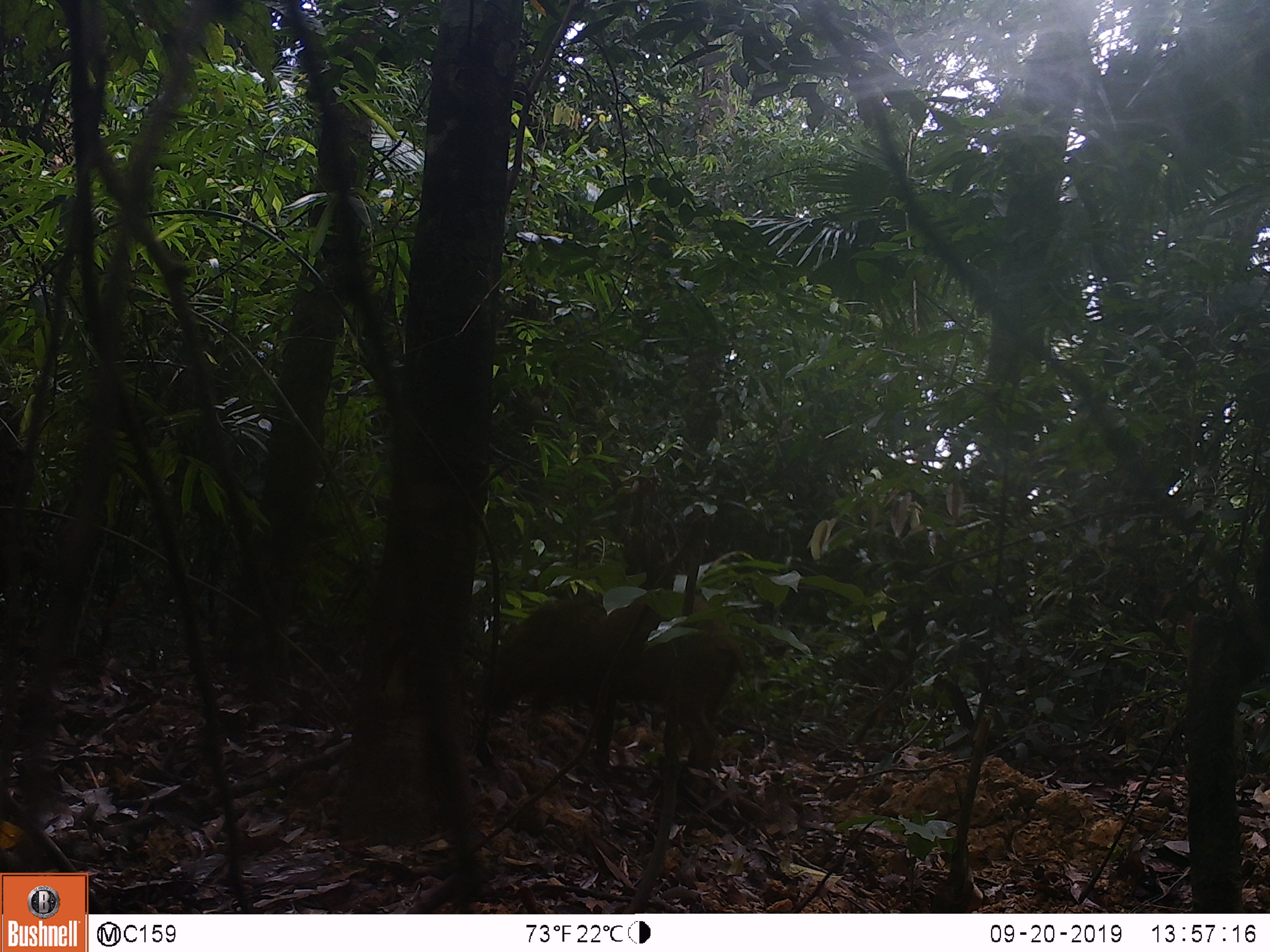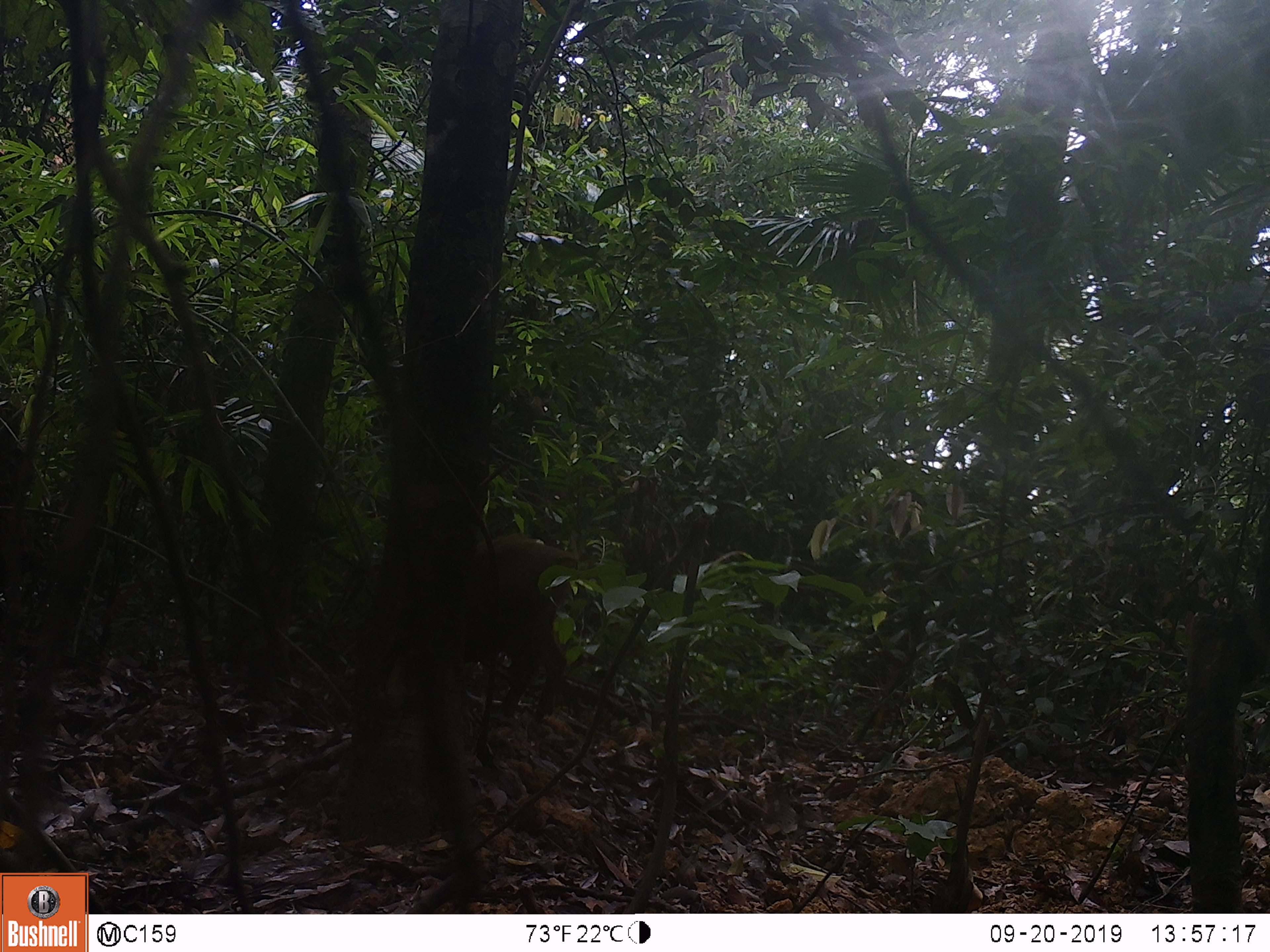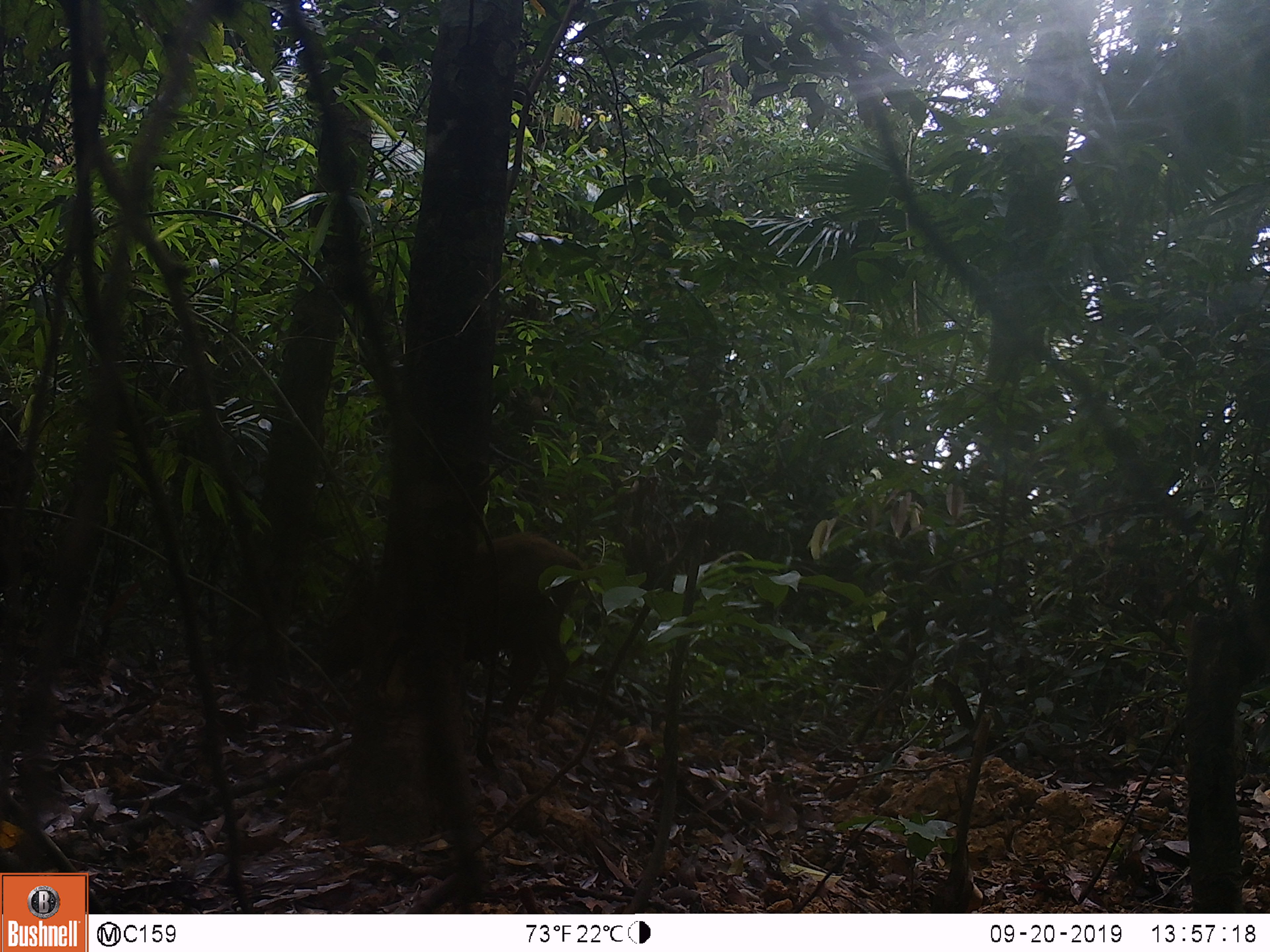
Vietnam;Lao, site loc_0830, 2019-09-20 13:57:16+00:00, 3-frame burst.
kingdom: Animalia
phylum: Chordata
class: Mammalia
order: Artiodactyla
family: Suidae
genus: Sus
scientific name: Sus scrofa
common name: eurasian wild pig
Eurasian wild pig (Sus scrofa). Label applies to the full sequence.